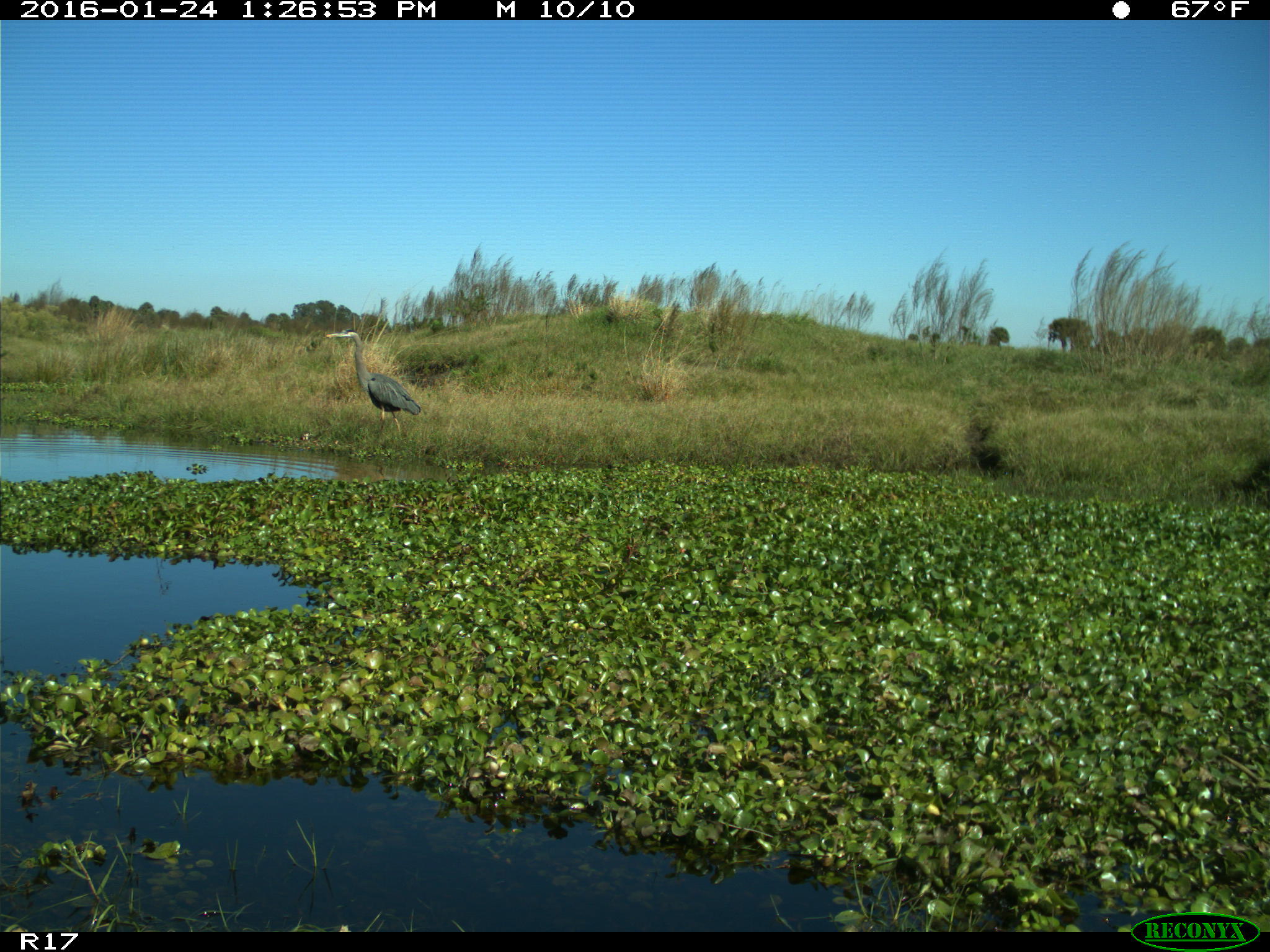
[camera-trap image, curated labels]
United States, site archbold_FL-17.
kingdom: Animalia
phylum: Chordata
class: Aves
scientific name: Aves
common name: birds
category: unidentified bird